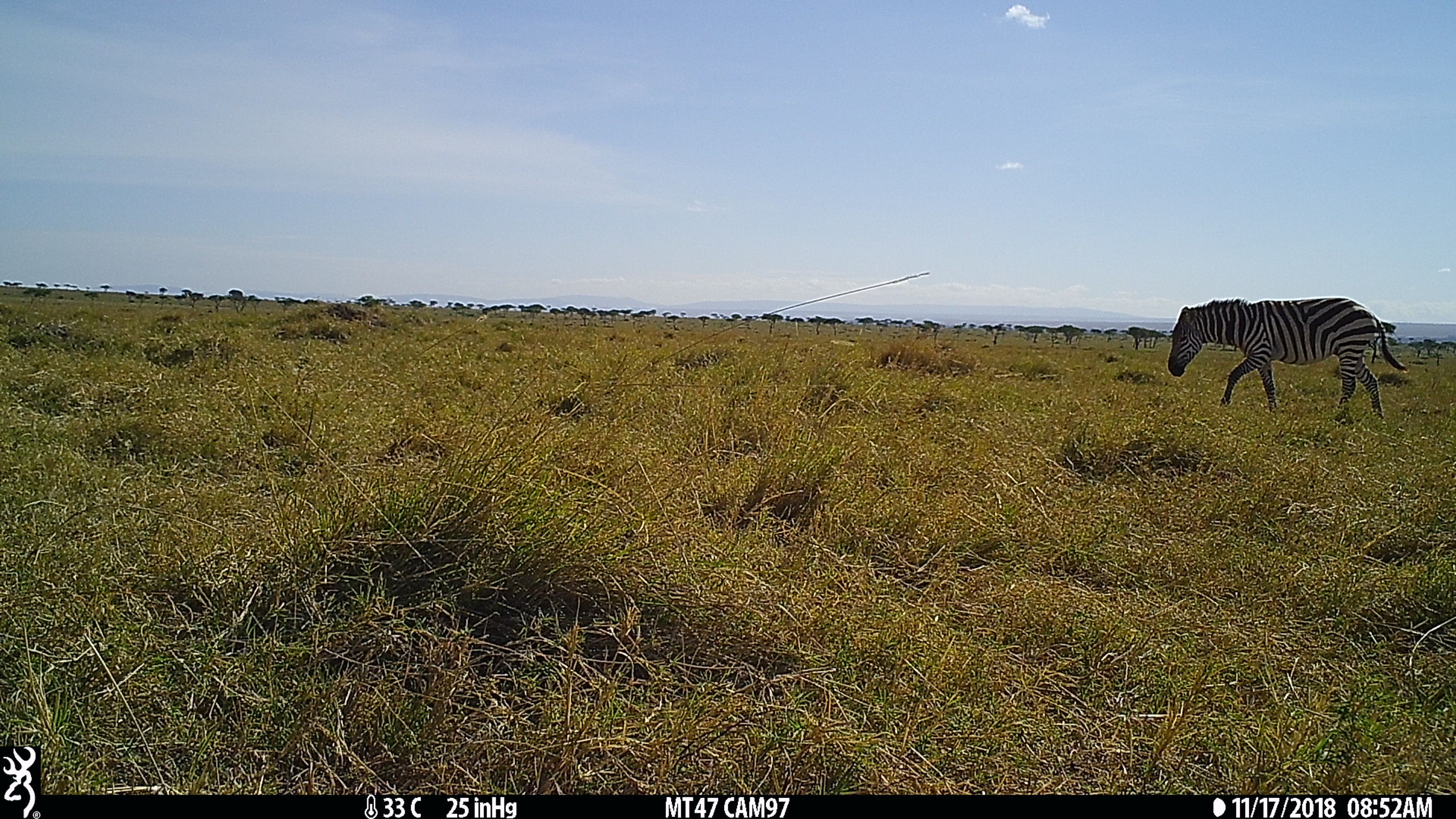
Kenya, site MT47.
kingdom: Animalia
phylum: Chordata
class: Mammalia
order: Perissodactyla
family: Equidae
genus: Equus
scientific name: Equus quagga burchellii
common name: burchell's zebra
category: zebra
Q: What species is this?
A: Zebra (burchell's zebra) (Equus quagga burchellii).